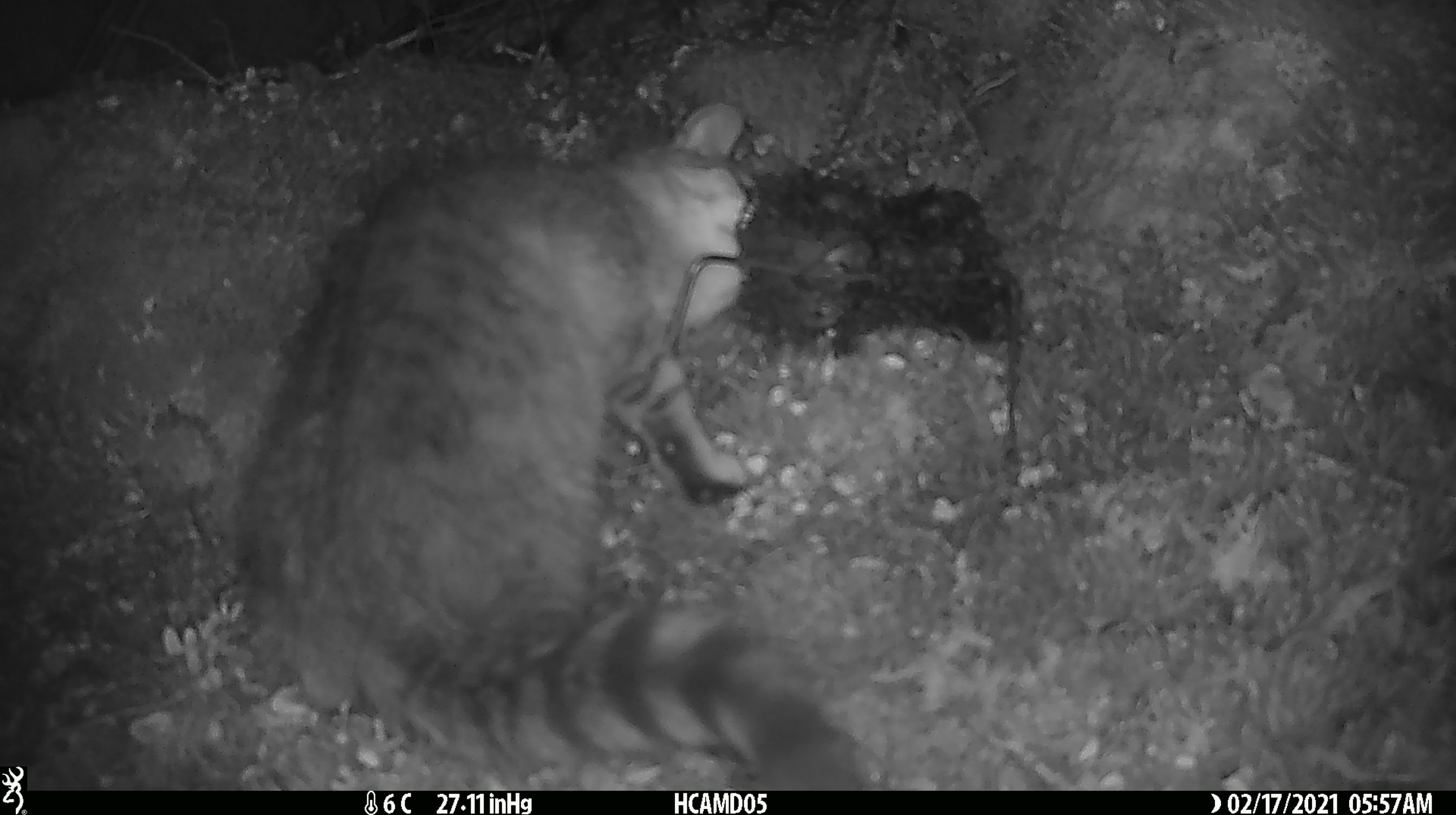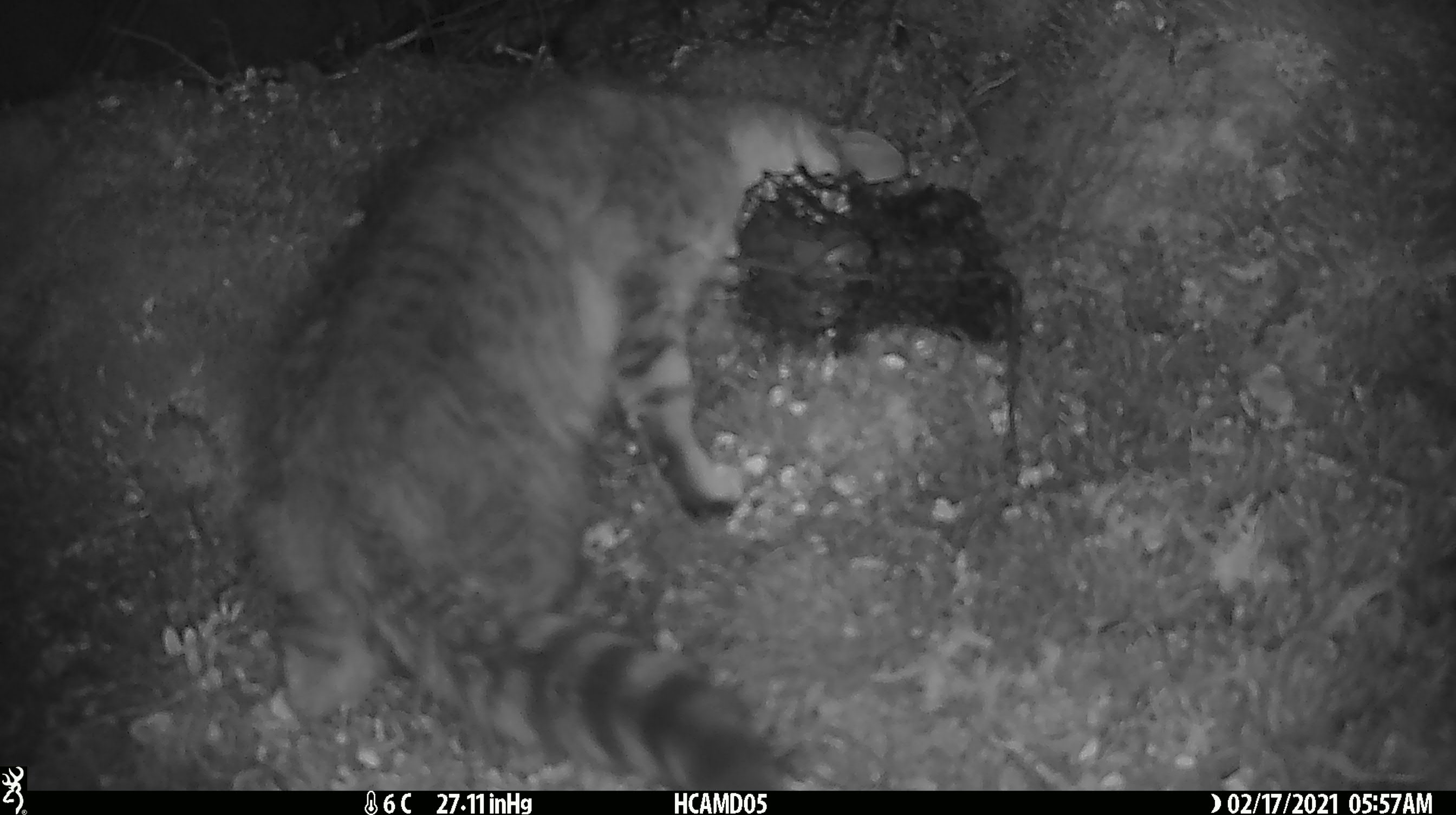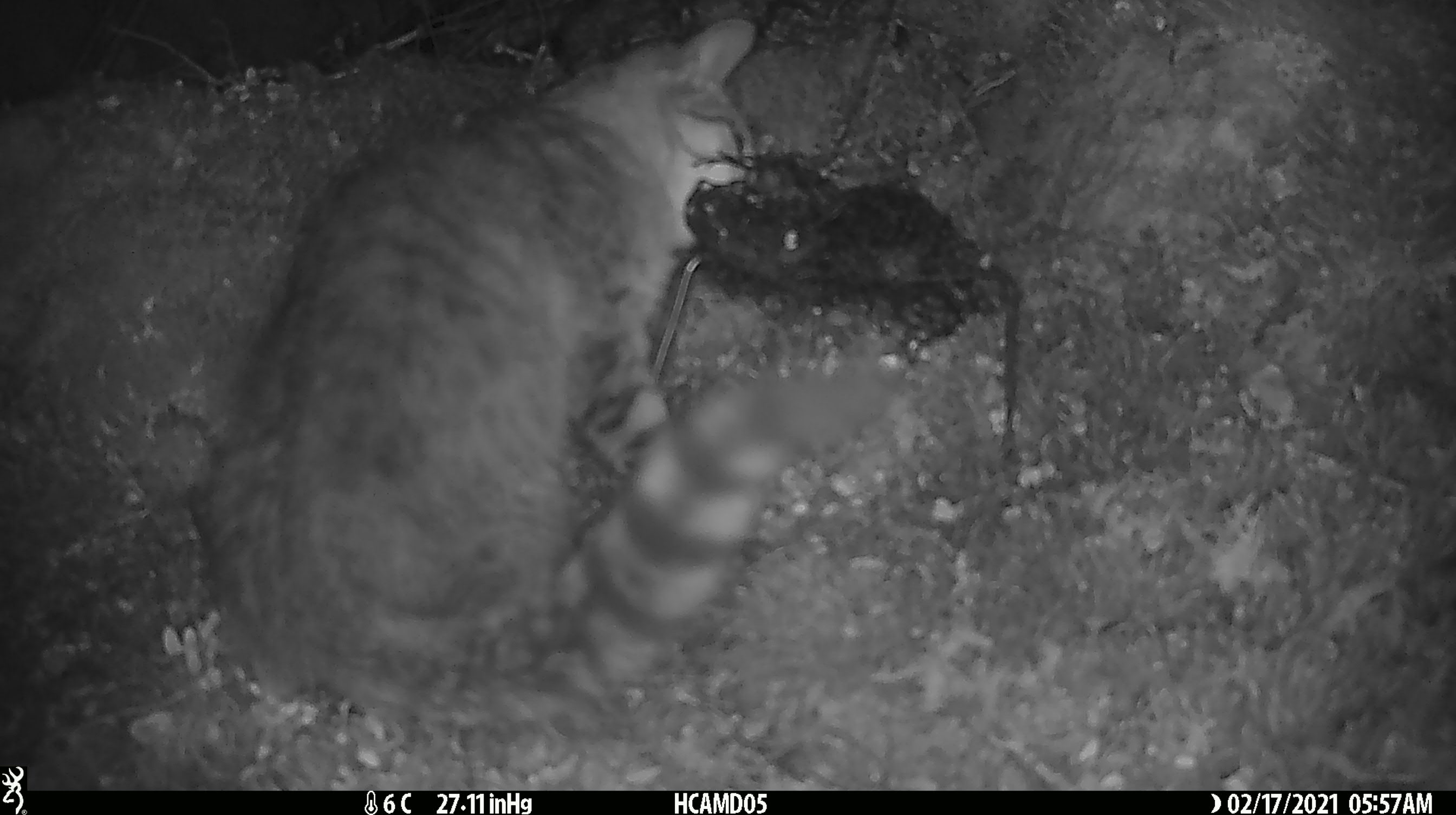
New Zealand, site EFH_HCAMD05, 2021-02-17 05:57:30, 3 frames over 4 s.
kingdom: Animalia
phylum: Chordata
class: Mammalia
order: Carnivora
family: Felidae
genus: Felis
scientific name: Felis catus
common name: domestic cat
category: cat